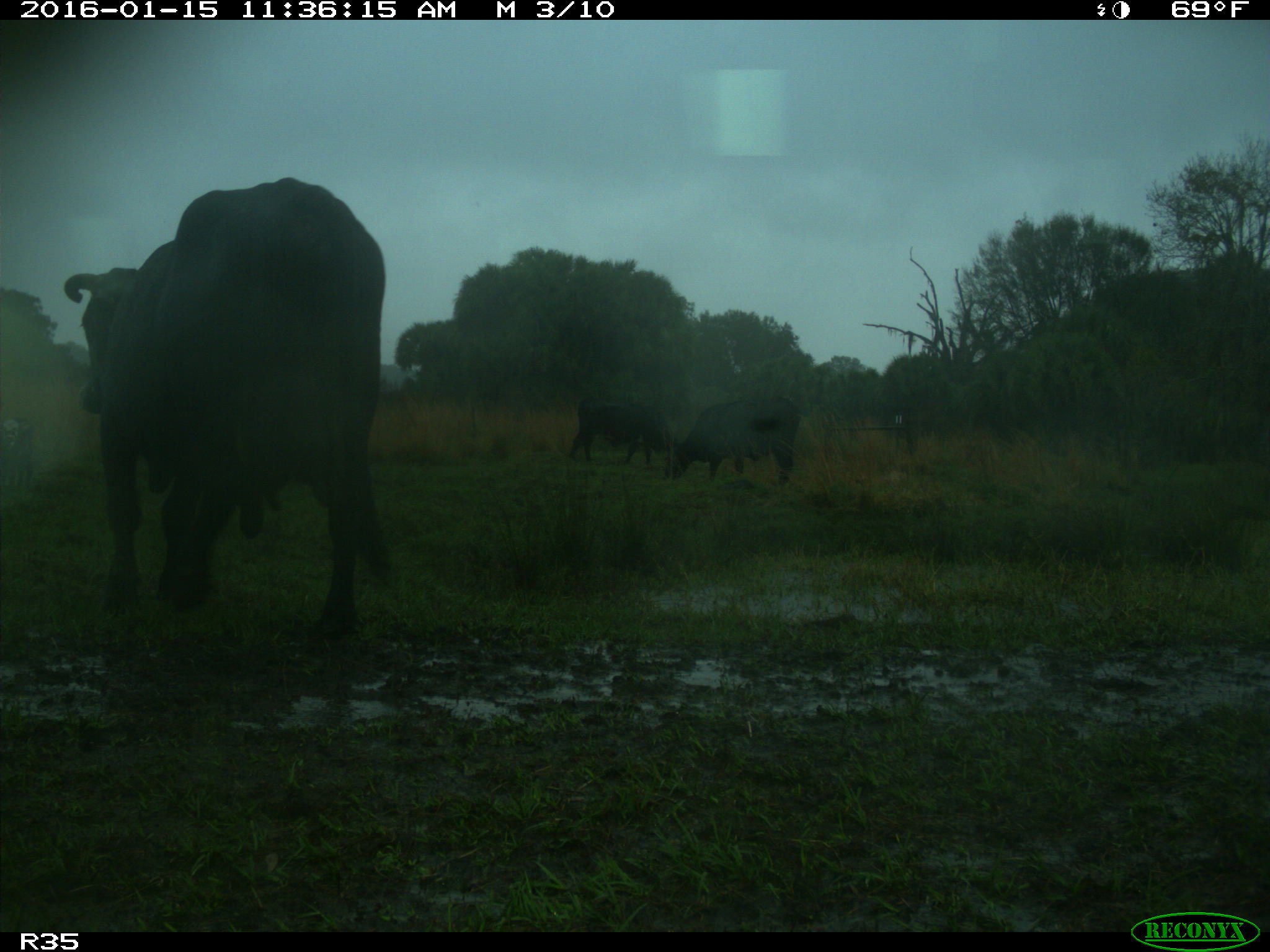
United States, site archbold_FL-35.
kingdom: Animalia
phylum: Chordata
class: Mammalia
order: Artiodactyla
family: Bovidae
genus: Bos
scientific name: Bos taurus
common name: domestic cow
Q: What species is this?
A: Bos taurus (domestic cow).